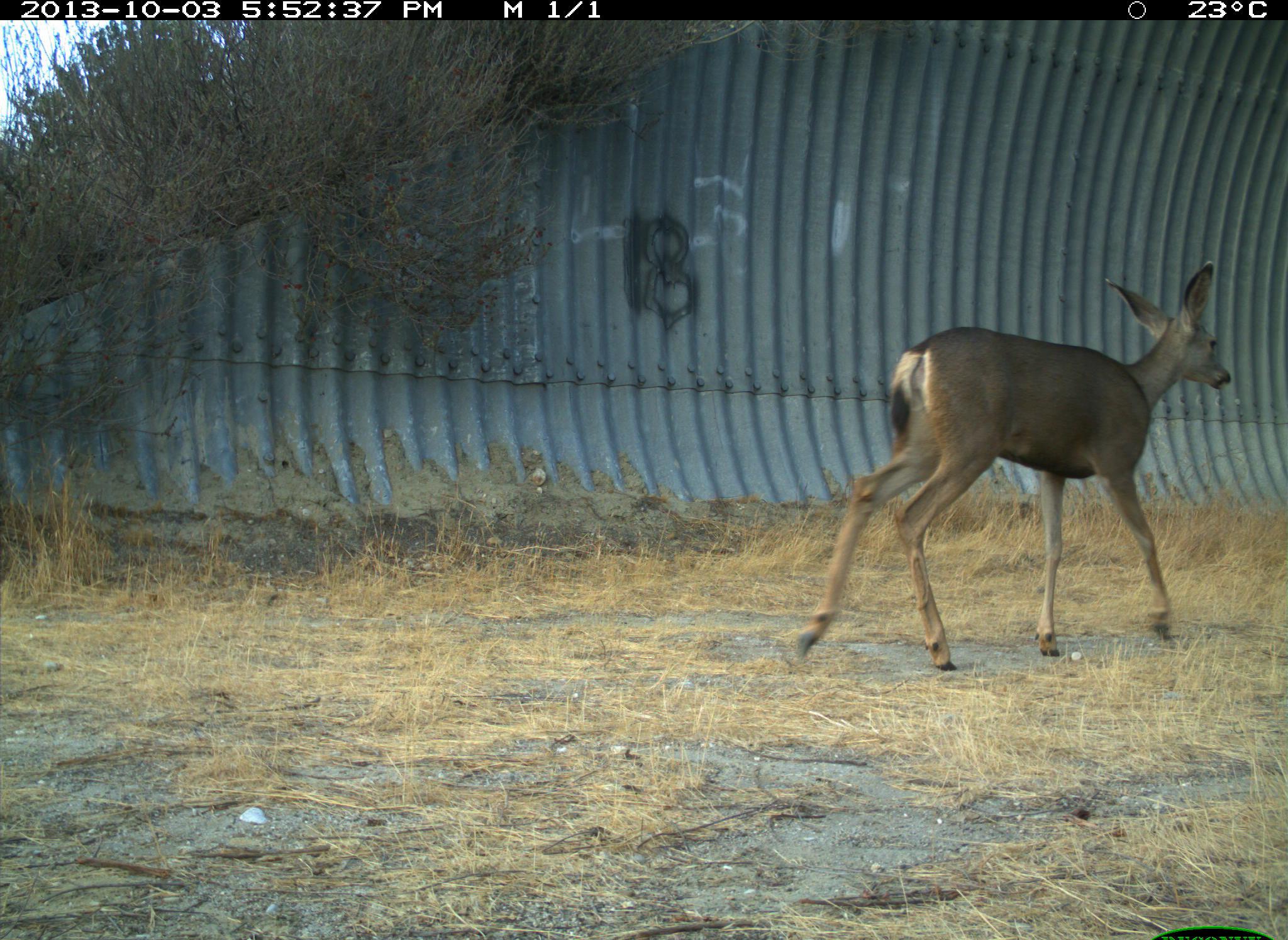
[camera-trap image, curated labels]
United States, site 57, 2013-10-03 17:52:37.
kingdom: Animalia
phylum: Chordata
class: Mammalia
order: Artiodactyla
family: Cervidae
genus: Odocoileus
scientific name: Odocoileus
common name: deer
Deer (Odocoileus).